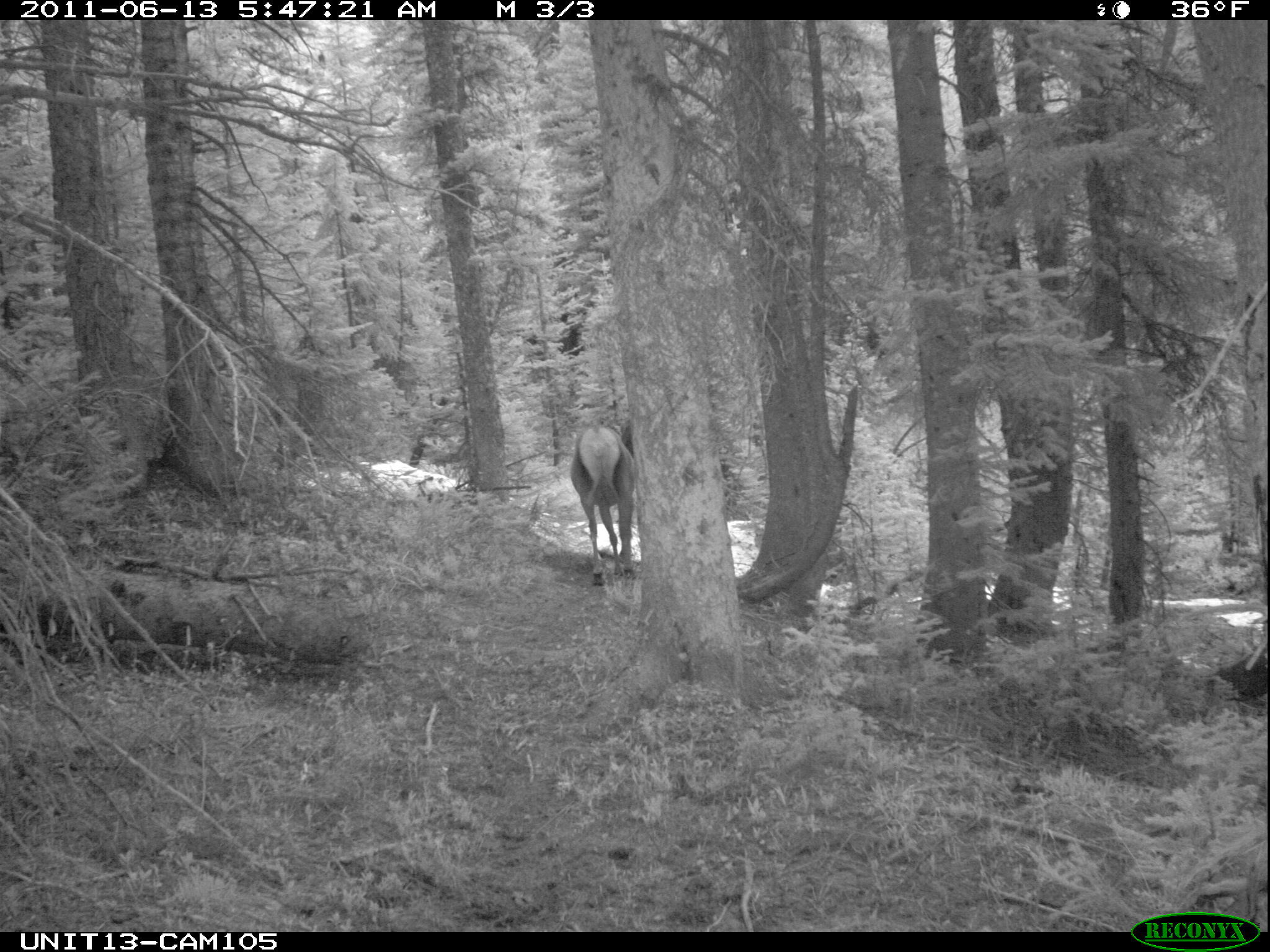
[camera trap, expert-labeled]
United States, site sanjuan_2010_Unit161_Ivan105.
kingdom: Animalia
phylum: Chordata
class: Mammalia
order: Artiodactyla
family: Cervidae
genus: Cervus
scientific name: Cervus elaphus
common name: red deer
Cervus elaphus (red deer).